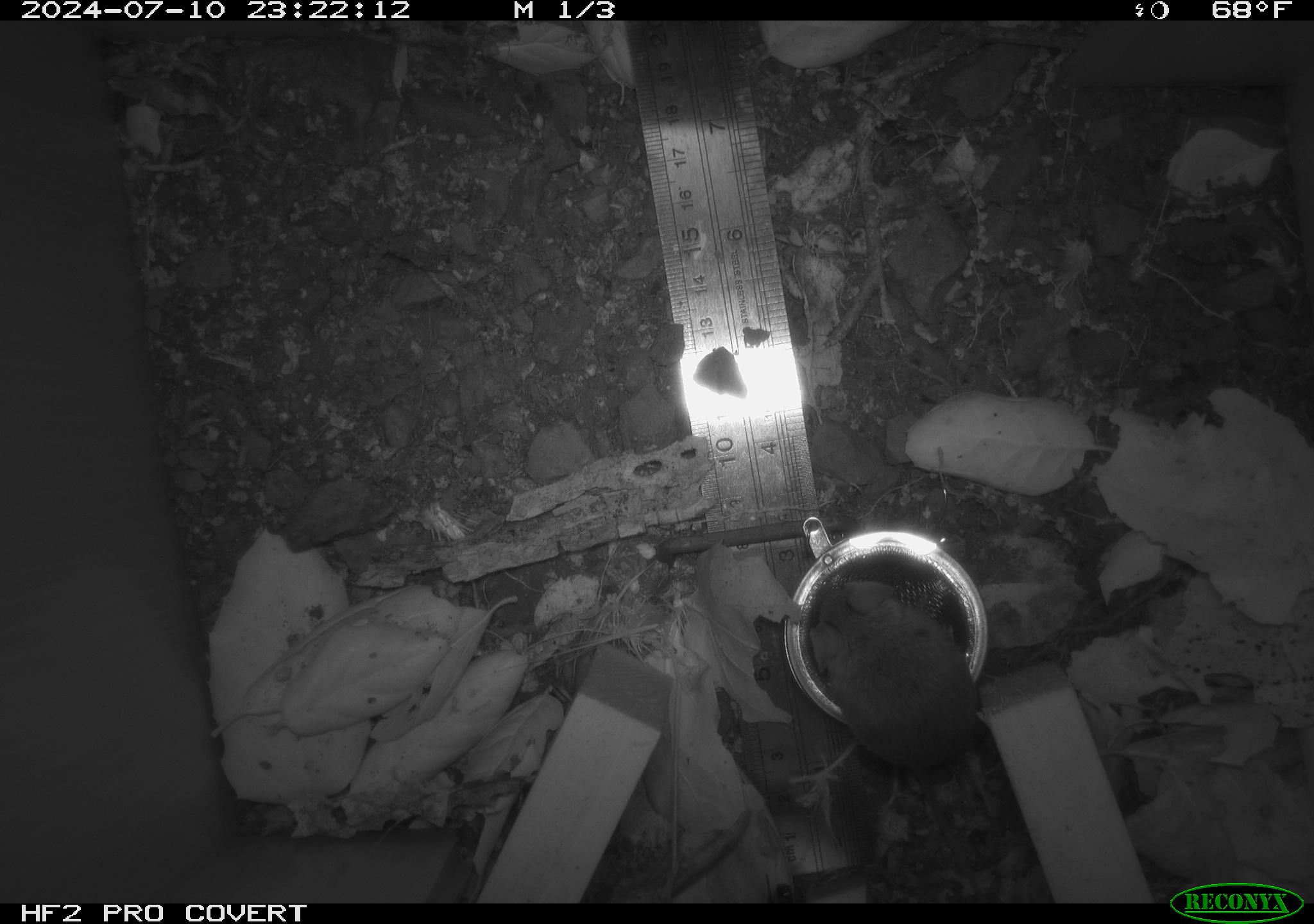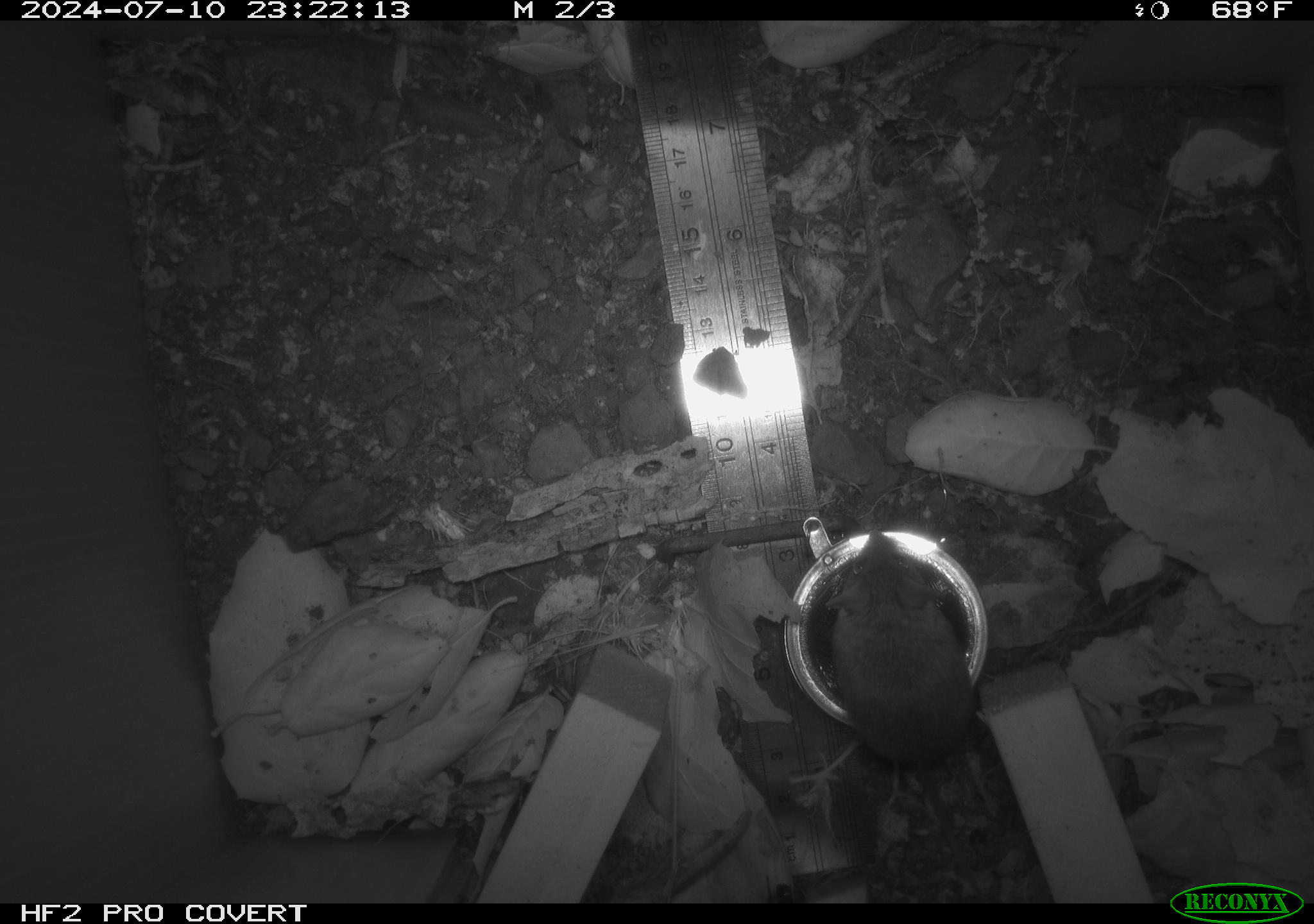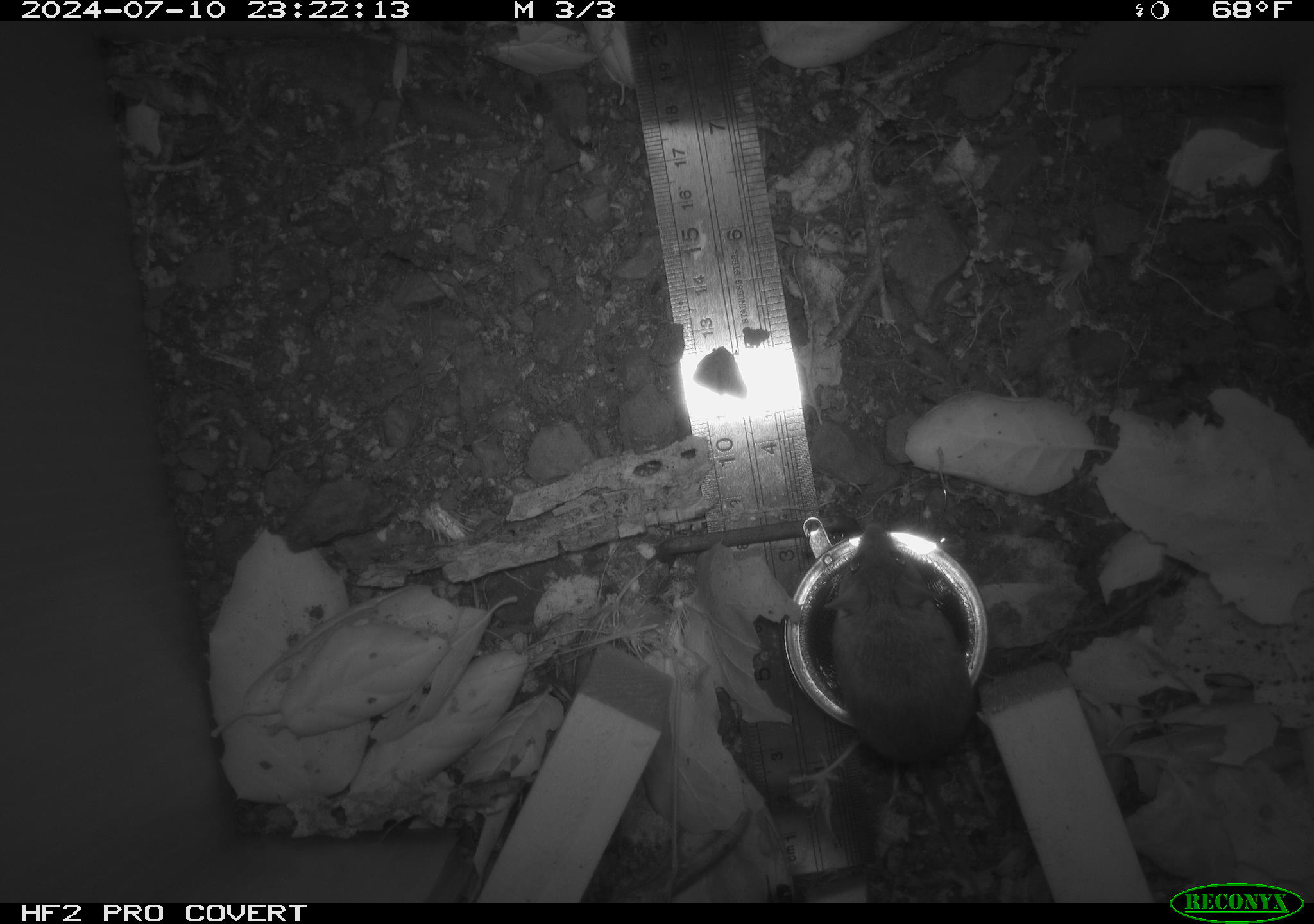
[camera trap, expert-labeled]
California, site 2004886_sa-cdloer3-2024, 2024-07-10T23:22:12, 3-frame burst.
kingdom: Animalia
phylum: Chordata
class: Mammalia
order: Rodentia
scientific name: Rodentia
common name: rodent